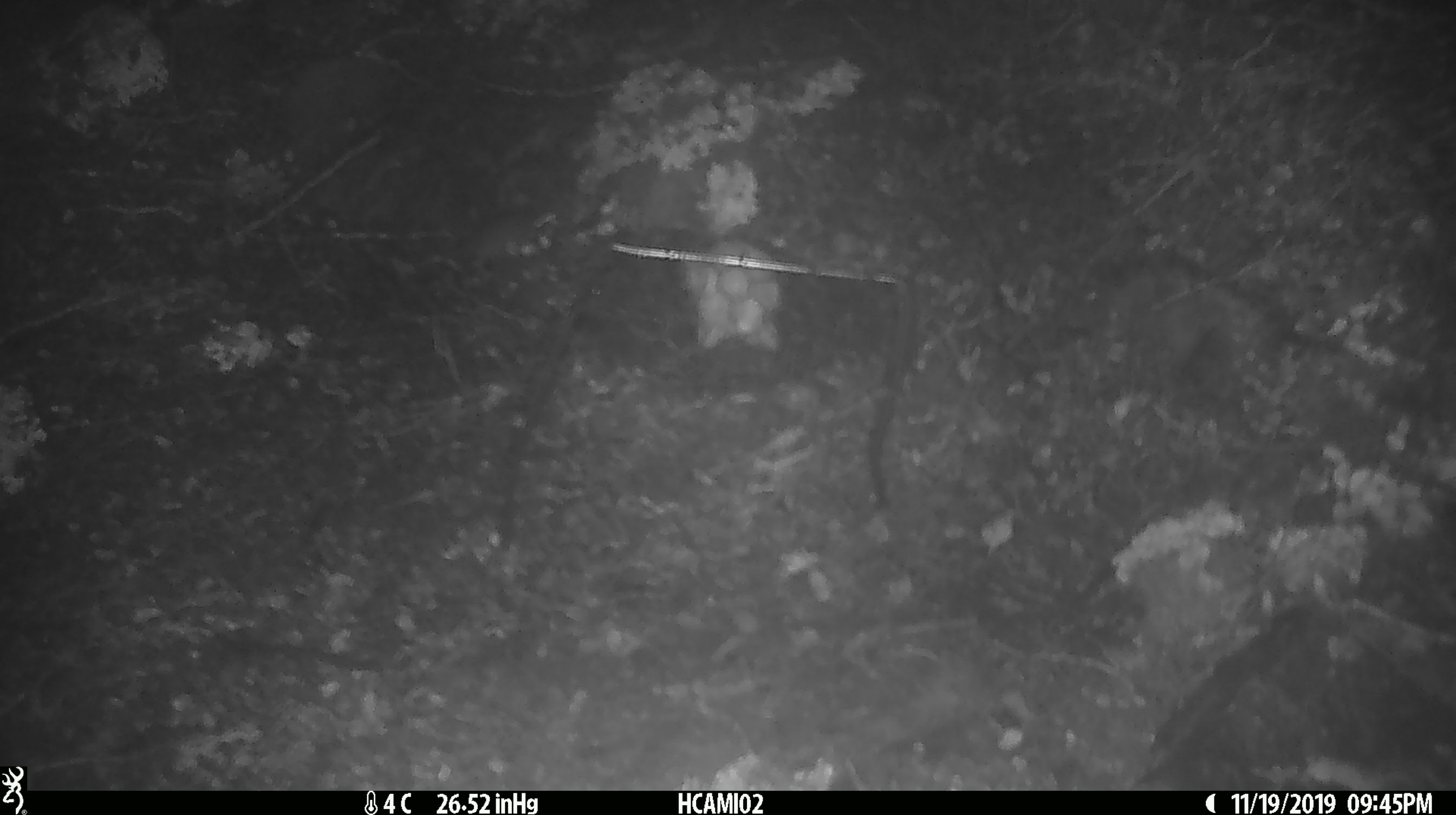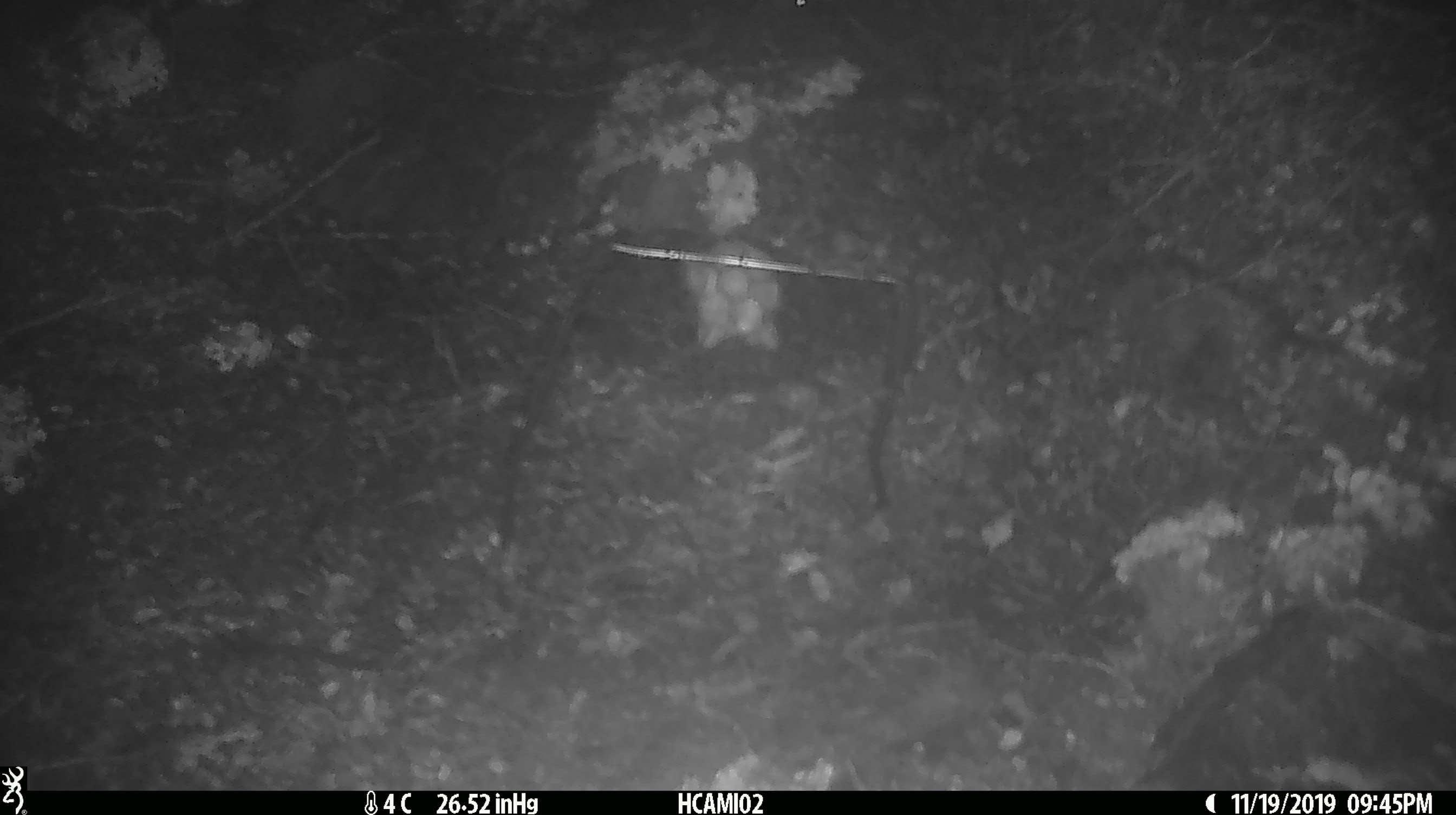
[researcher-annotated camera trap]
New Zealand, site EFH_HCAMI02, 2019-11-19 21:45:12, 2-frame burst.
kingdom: Animalia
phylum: Chordata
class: Mammalia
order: Rodentia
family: Muridae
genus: Mus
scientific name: Mus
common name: mouse